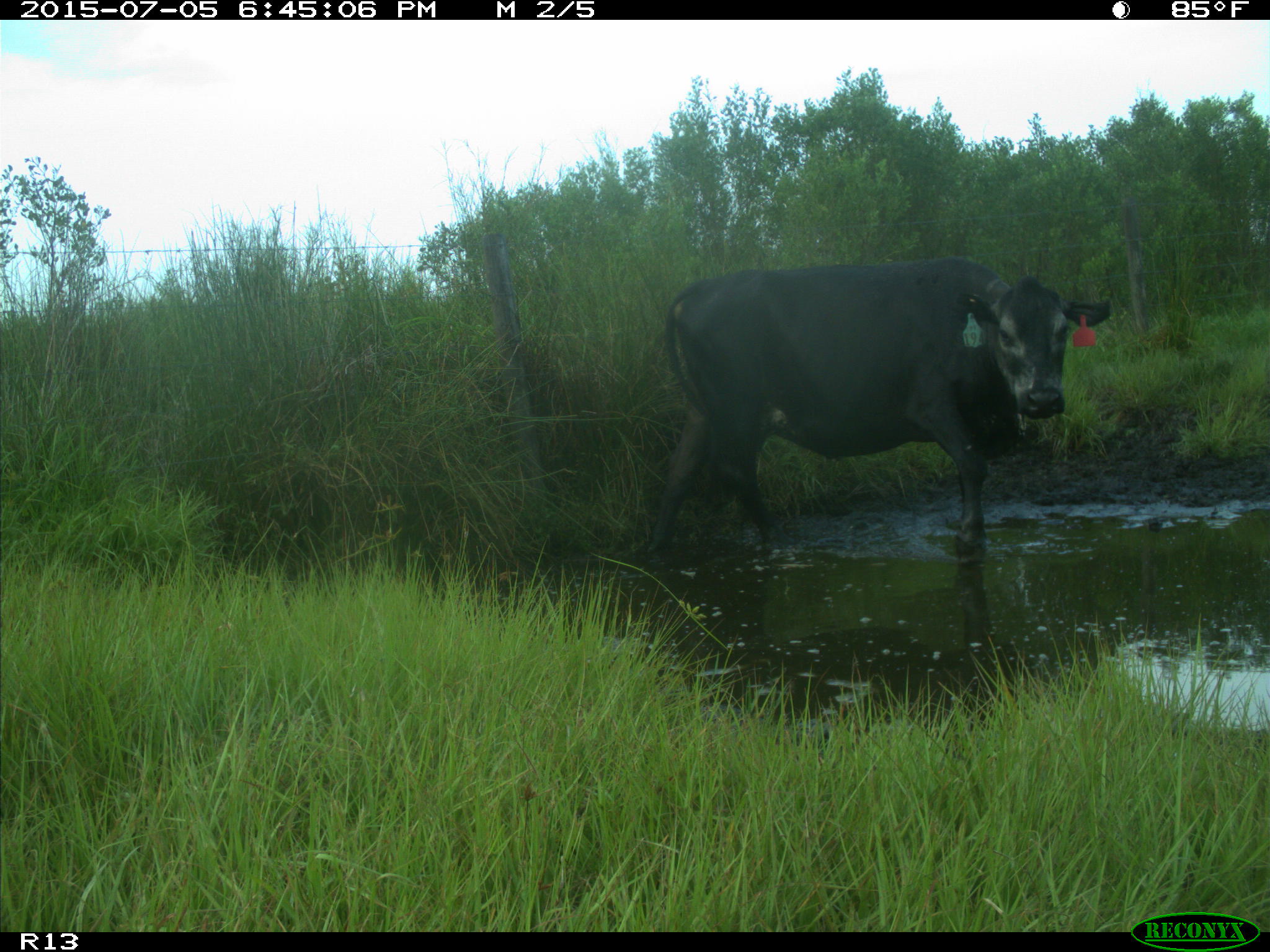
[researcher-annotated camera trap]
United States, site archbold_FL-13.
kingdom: Animalia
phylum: Chordata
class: Mammalia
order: Artiodactyla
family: Bovidae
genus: Bos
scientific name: Bos taurus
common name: domestic cow